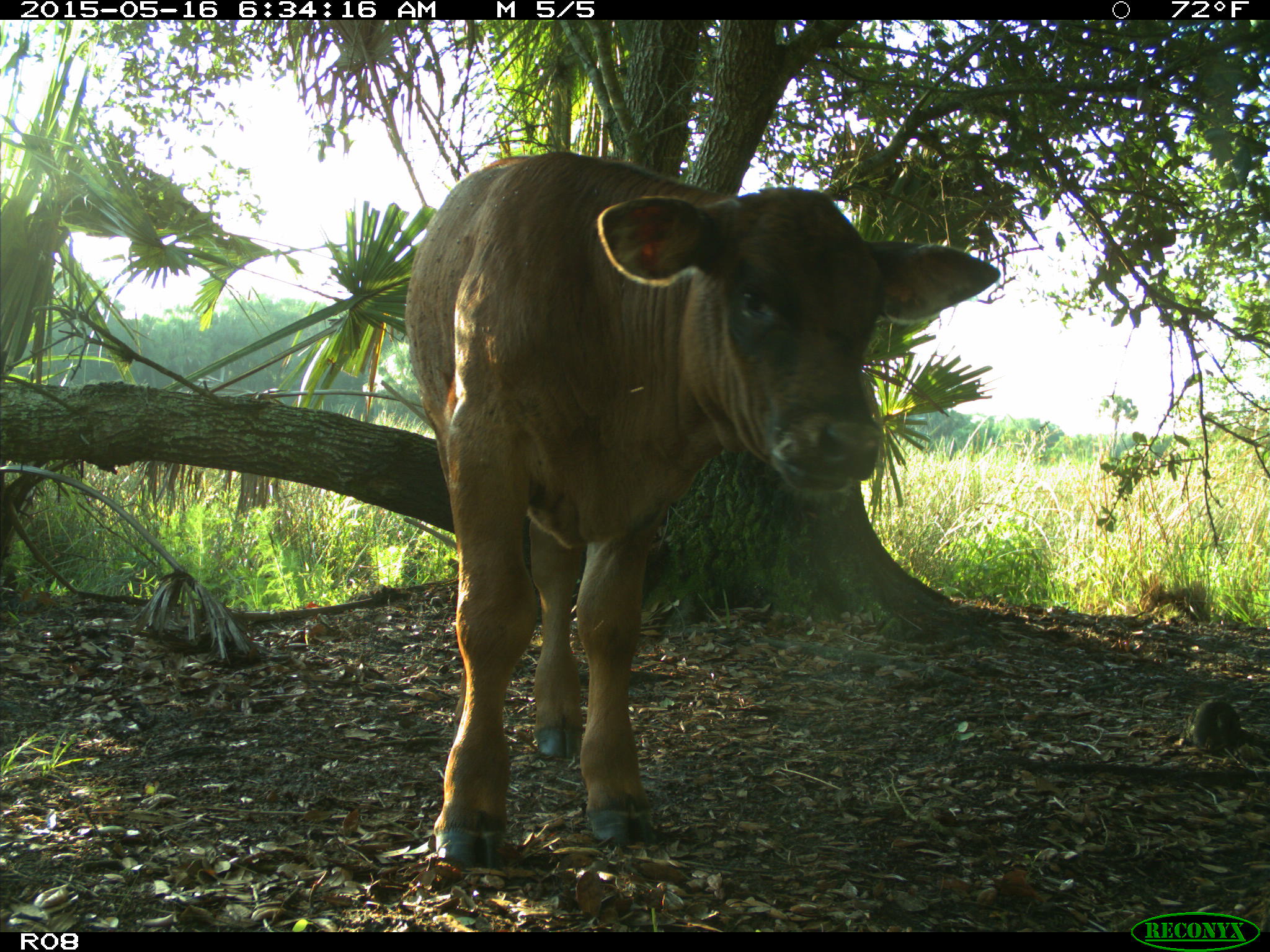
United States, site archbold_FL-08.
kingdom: Animalia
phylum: Chordata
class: Mammalia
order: Artiodactyla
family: Bovidae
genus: Bos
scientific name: Bos taurus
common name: domestic cow